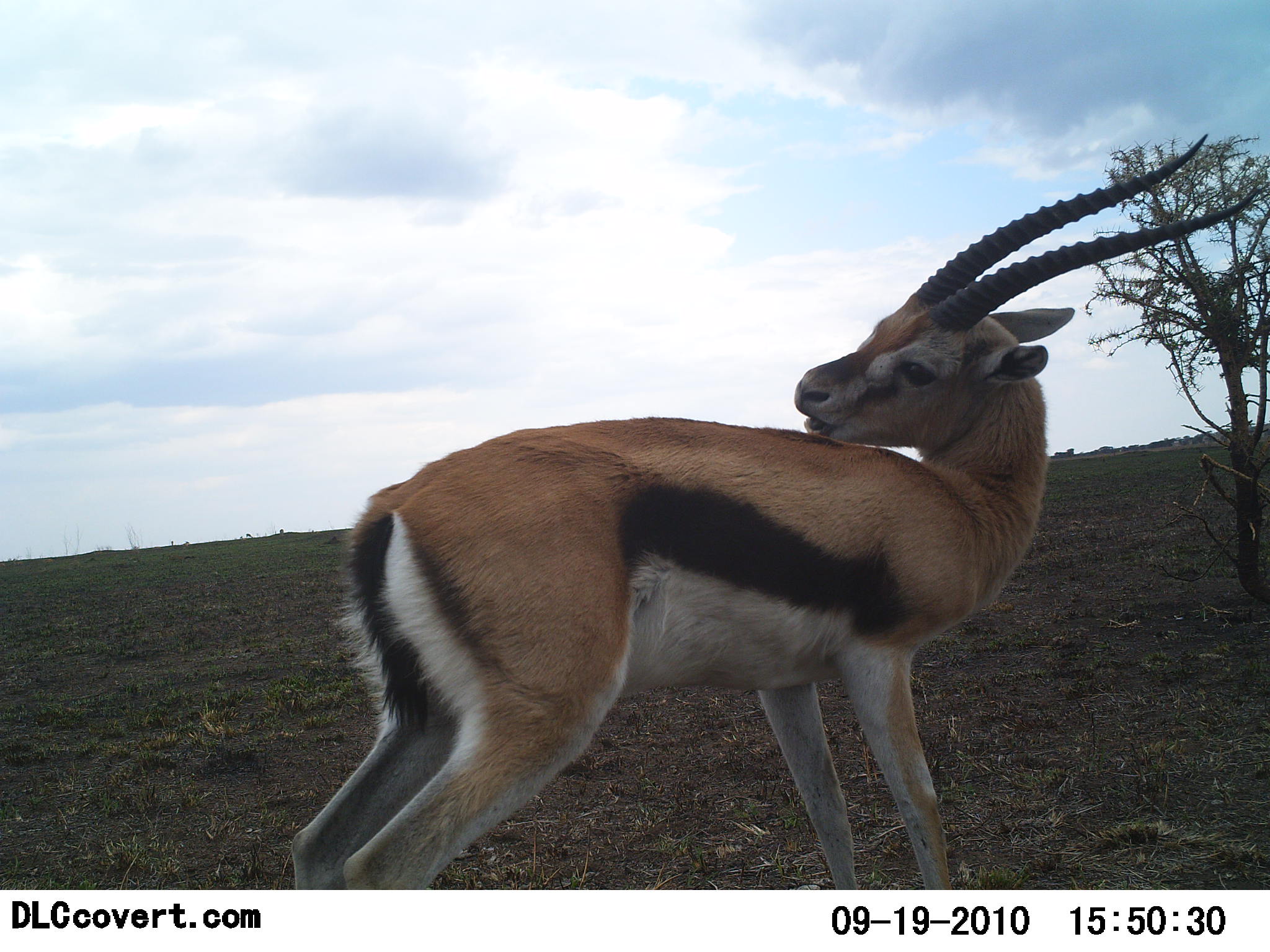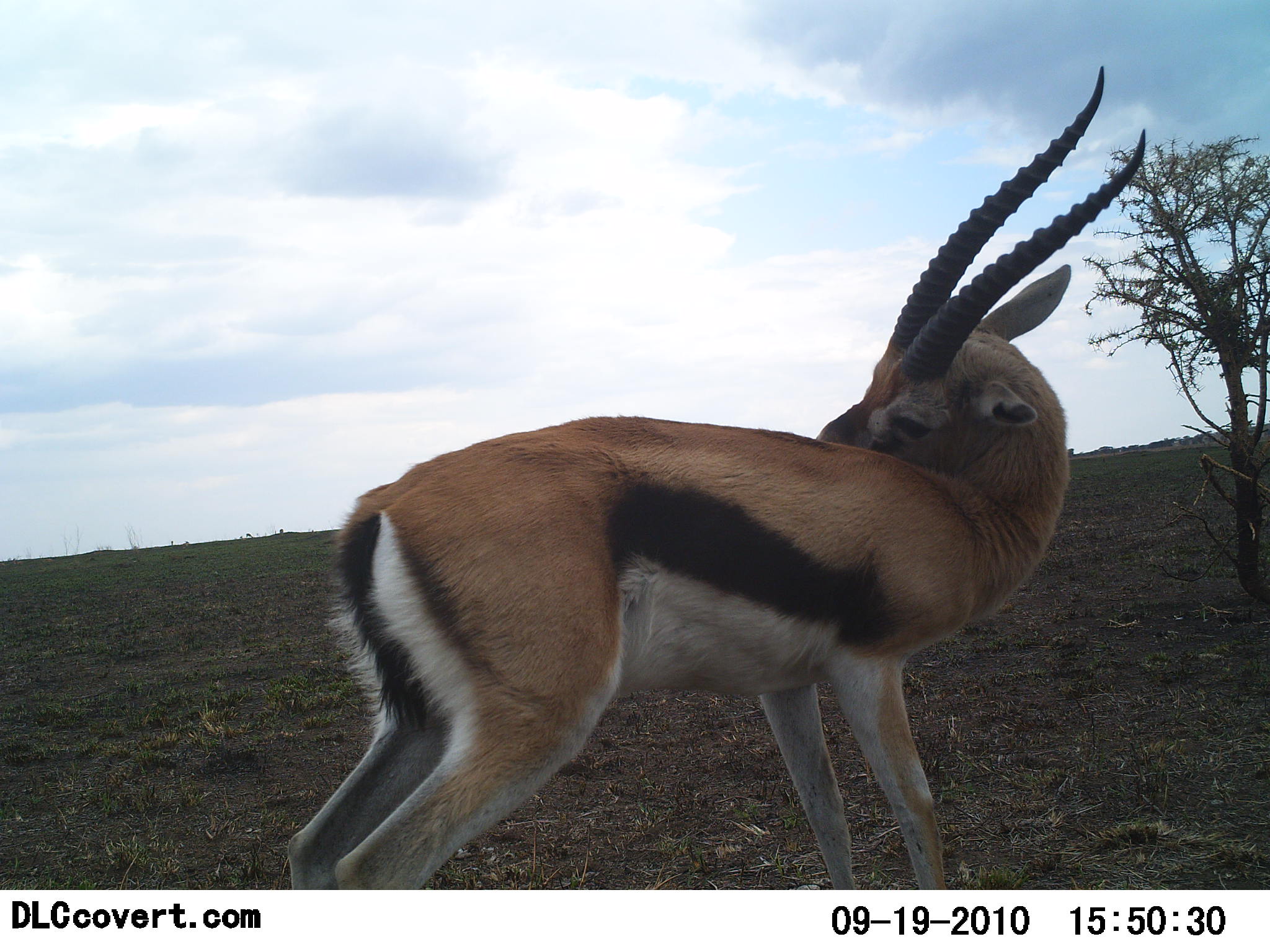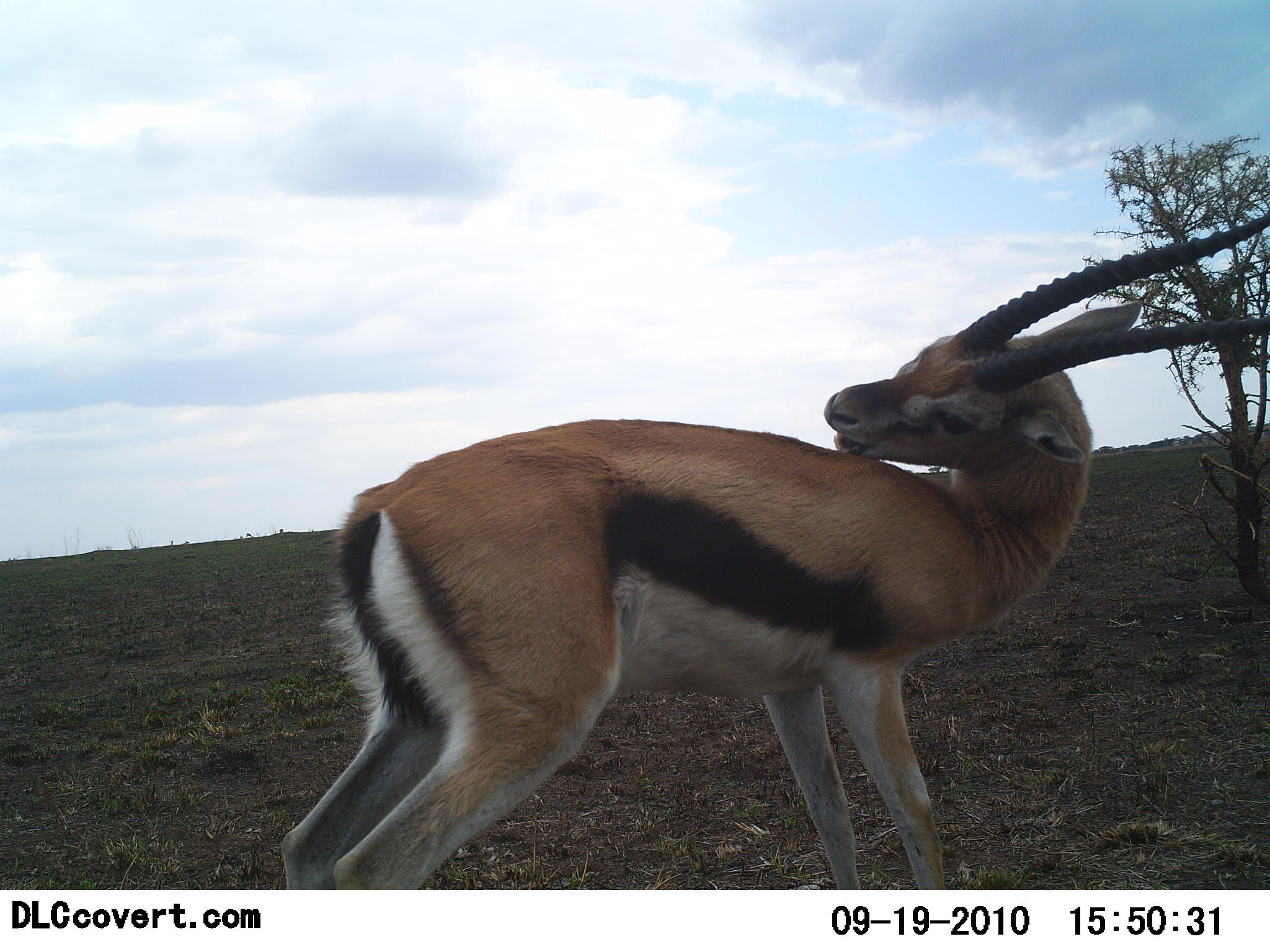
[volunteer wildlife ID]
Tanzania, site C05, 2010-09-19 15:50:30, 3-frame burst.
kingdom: Animalia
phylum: Chordata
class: Mammalia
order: Artiodactyla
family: Bovidae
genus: Eudorcas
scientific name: Eudorcas thomsonii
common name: thomson's gazelle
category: gazellethomsons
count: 1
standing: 76%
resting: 12%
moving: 18%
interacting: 6%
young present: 0%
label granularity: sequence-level